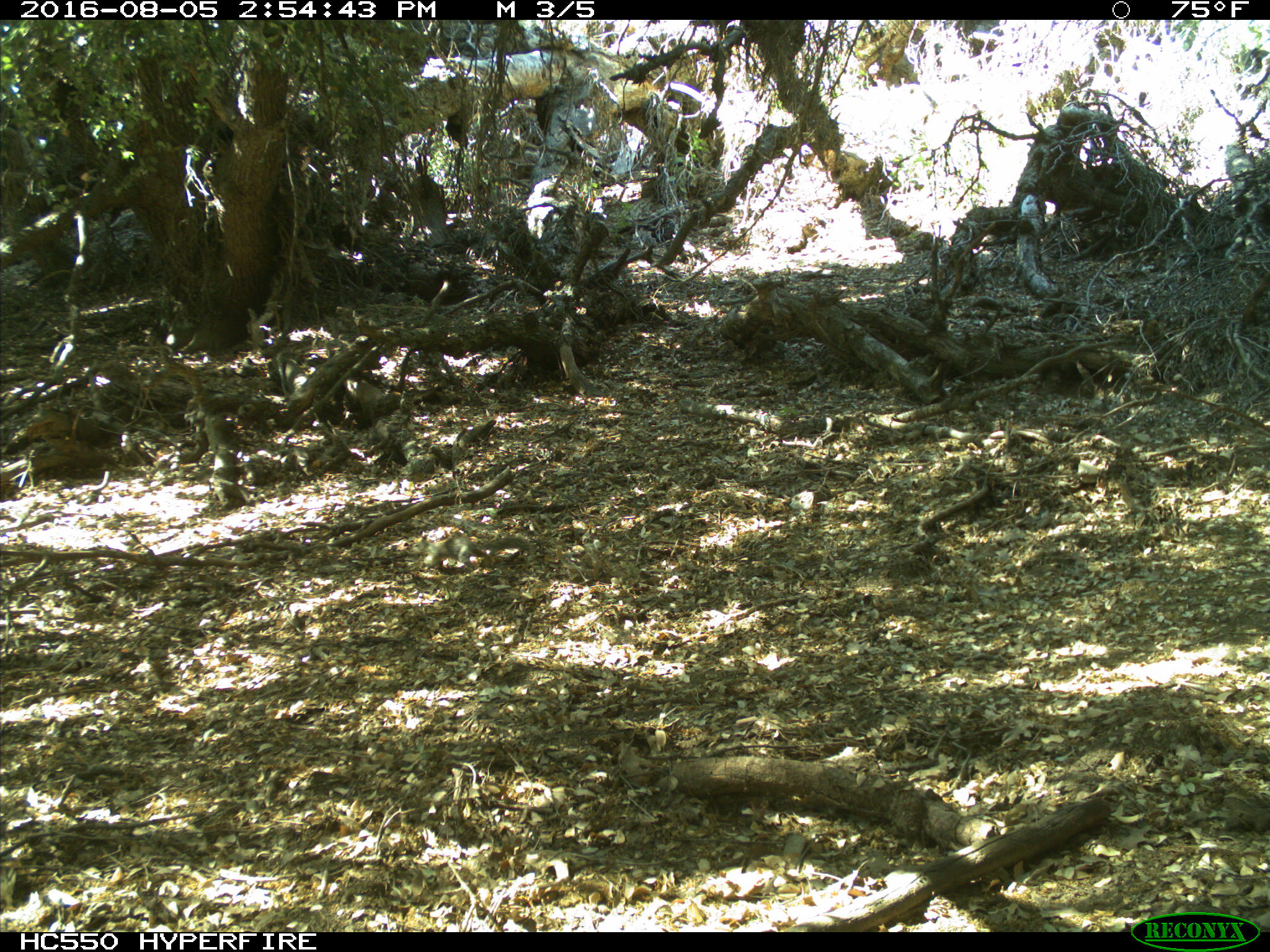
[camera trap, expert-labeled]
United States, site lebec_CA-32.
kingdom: Animalia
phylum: Chordata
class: Mammalia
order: Rodentia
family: Sciuridae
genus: Otospermophilus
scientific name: Otospermophilus beecheyi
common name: california ground squirrel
Otospermophilus beecheyi (california ground squirrel).